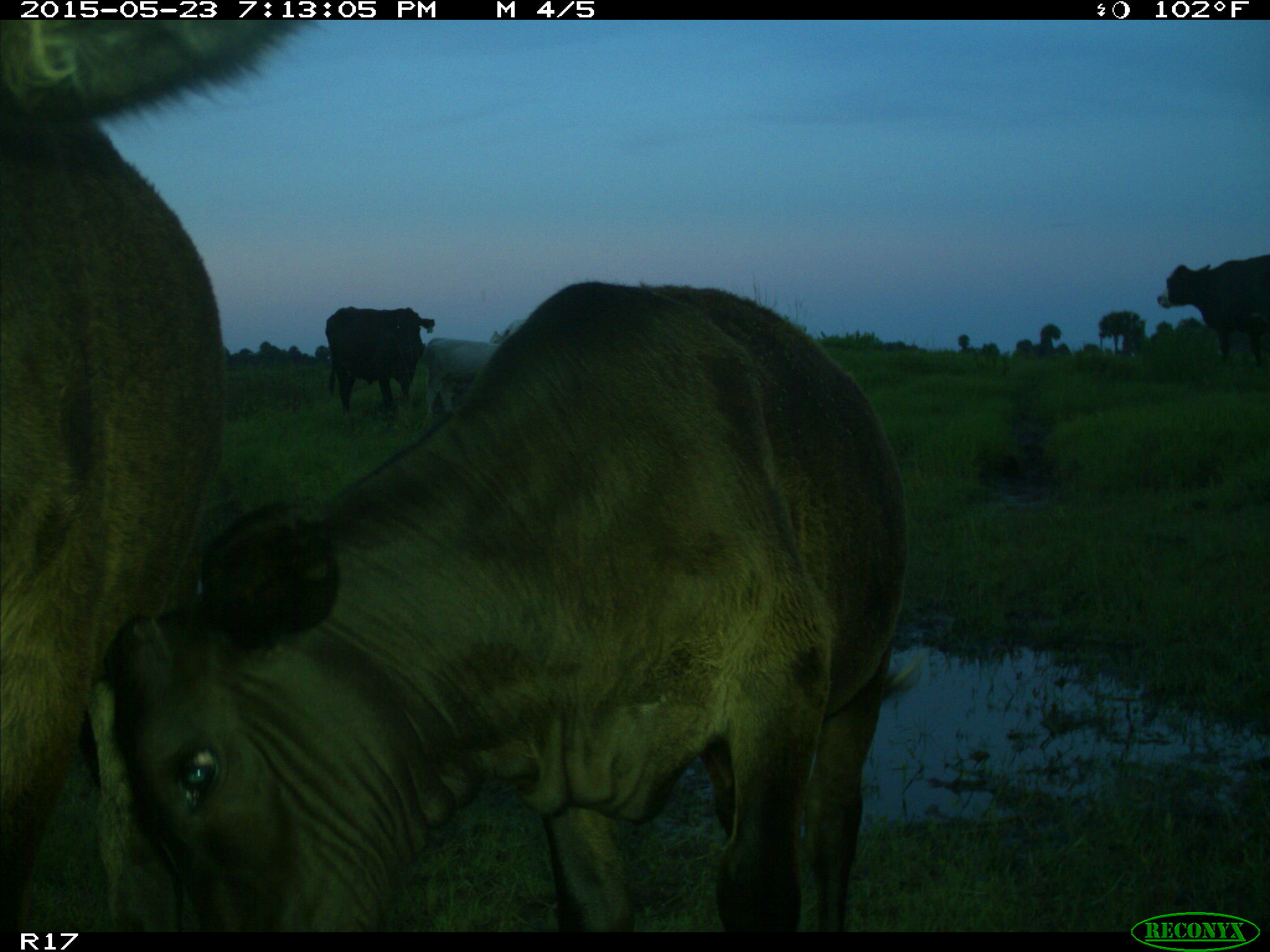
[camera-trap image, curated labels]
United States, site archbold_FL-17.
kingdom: Animalia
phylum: Chordata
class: Mammalia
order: Artiodactyla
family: Bovidae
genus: Bos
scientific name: Bos taurus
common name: domestic cow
Bos taurus (domestic cow).